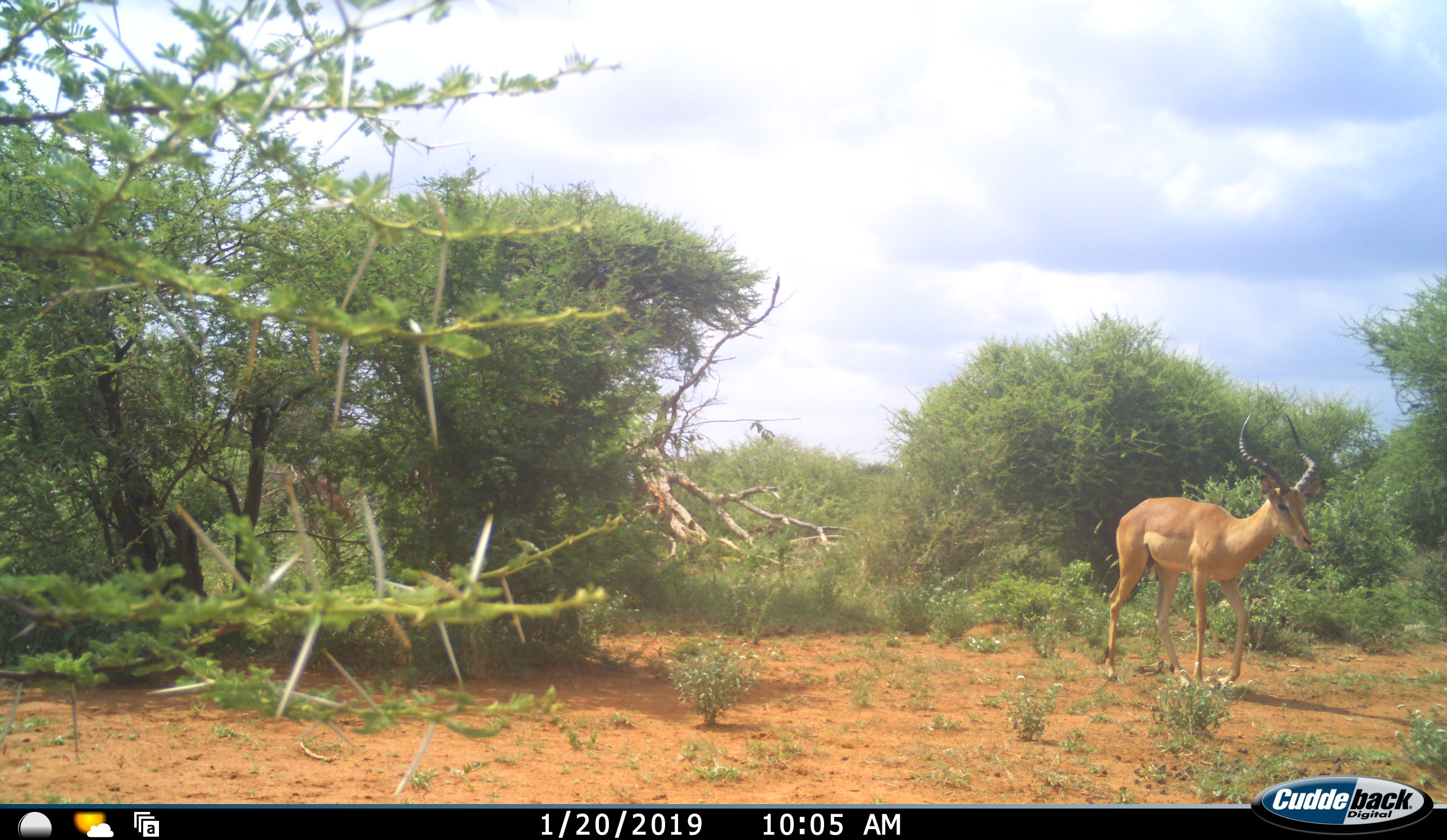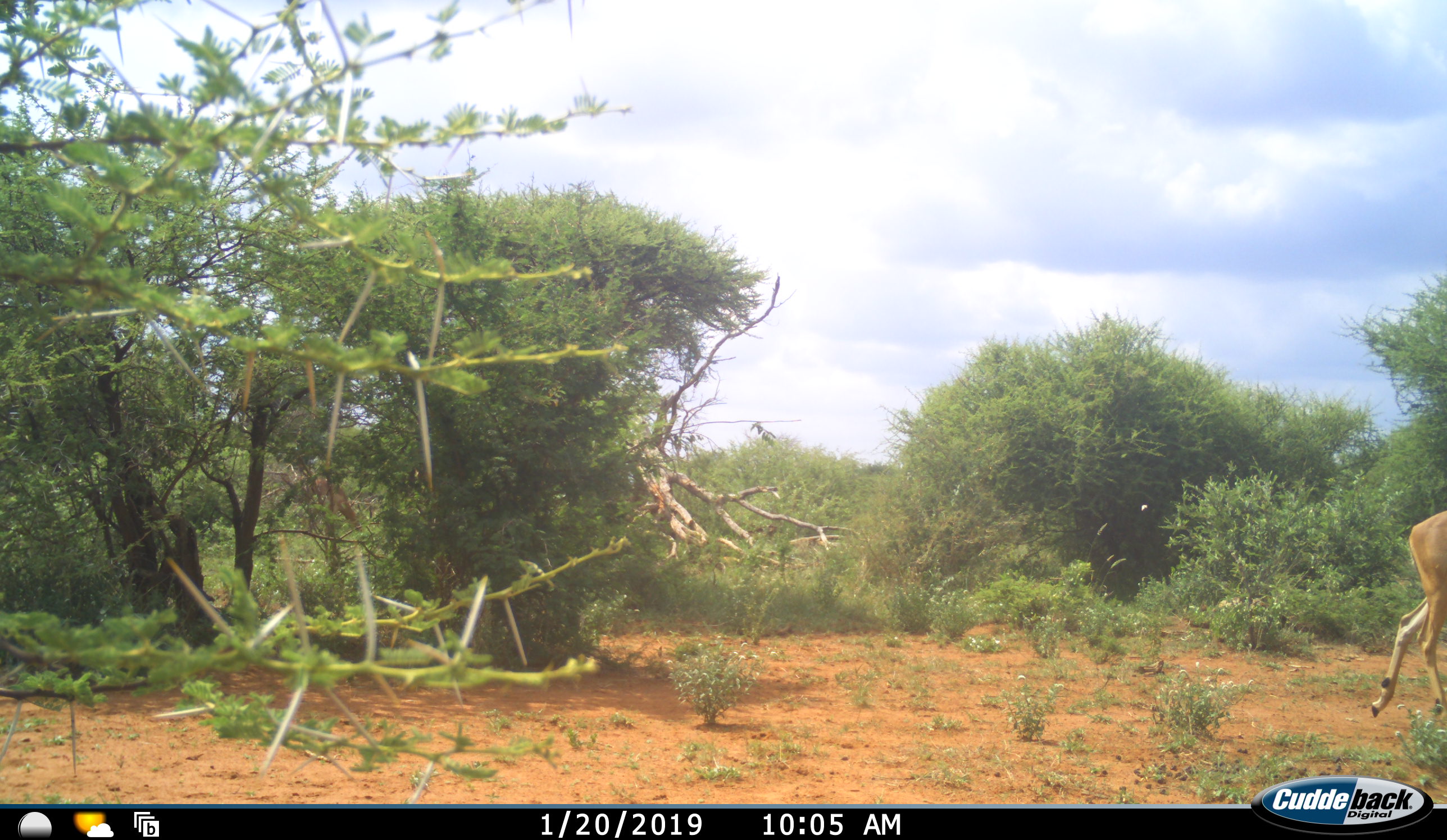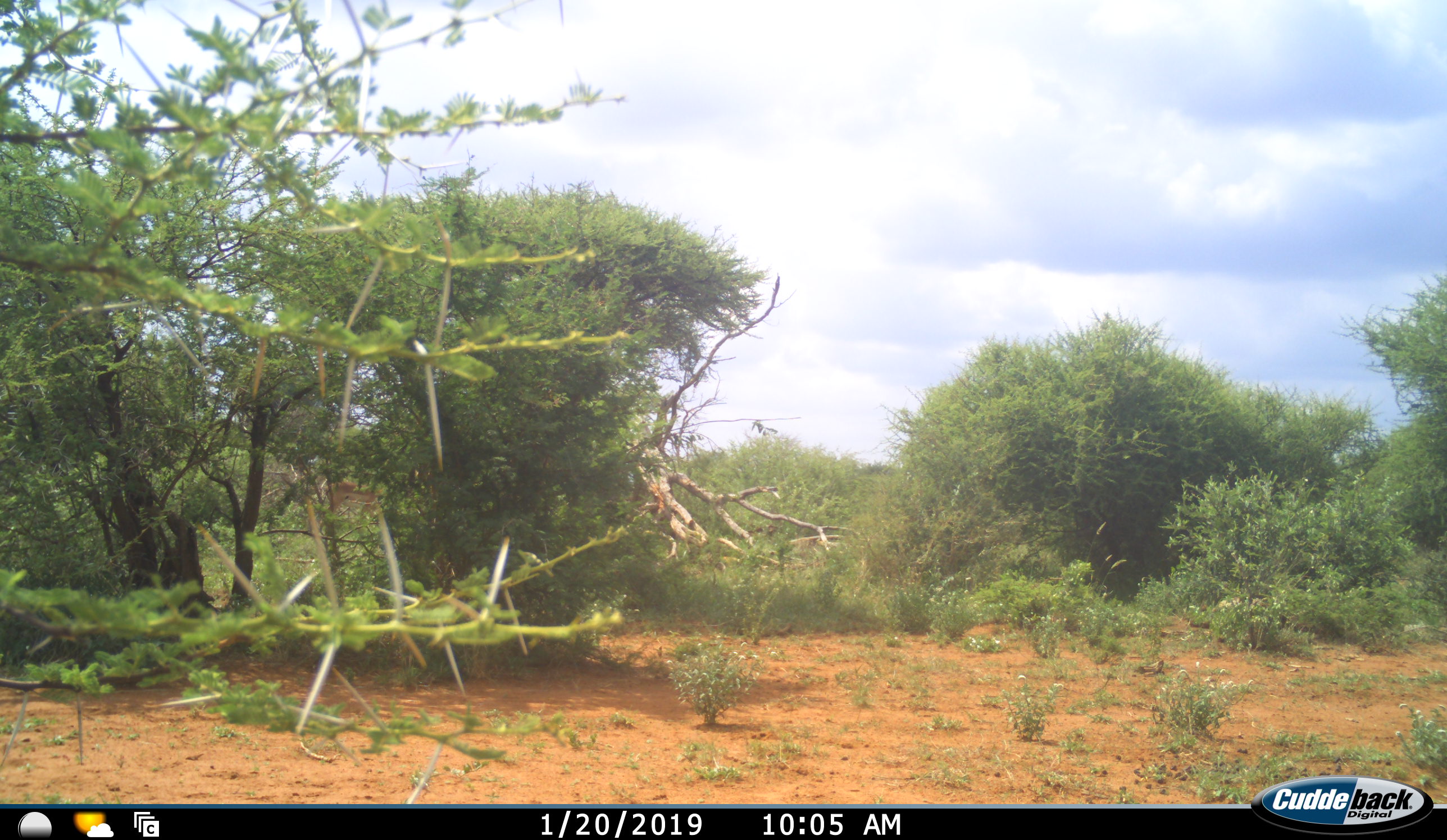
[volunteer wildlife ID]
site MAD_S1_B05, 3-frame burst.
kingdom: Animalia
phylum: Chordata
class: Mammalia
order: Artiodactyla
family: Bovidae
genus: Aepyceros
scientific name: Aepyceros melampus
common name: impala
Impala (Aepyceros melampus), count 1. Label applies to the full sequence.